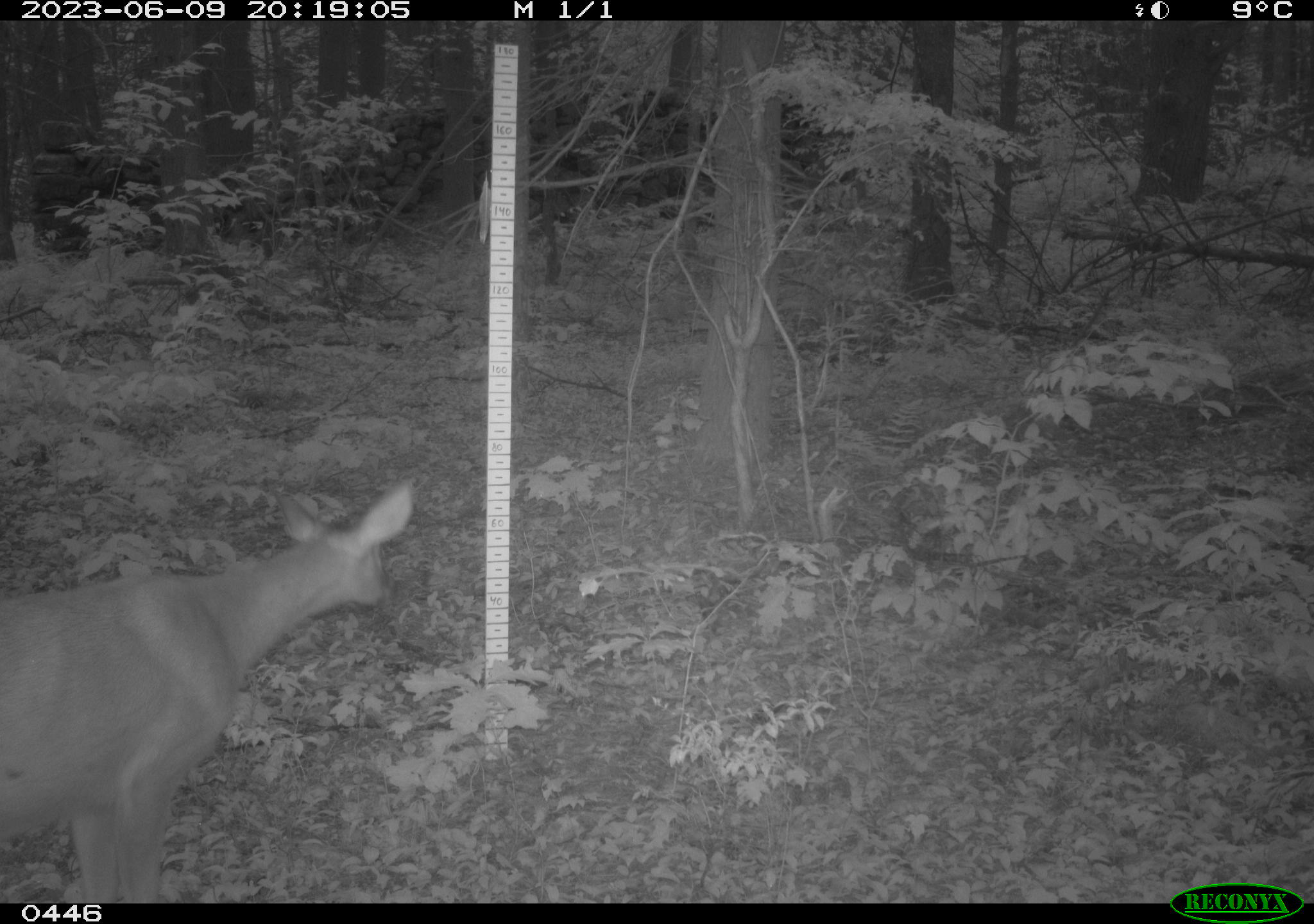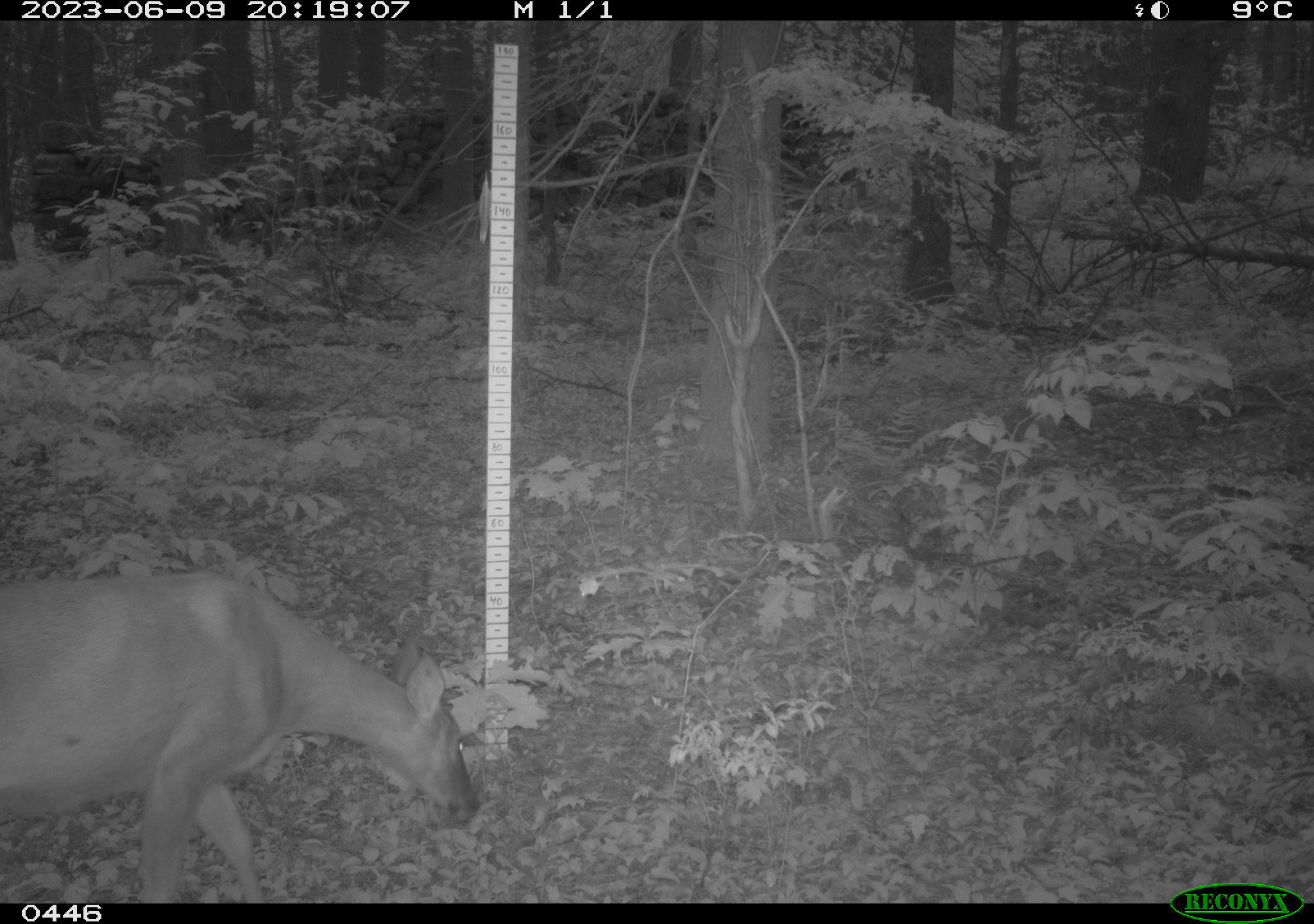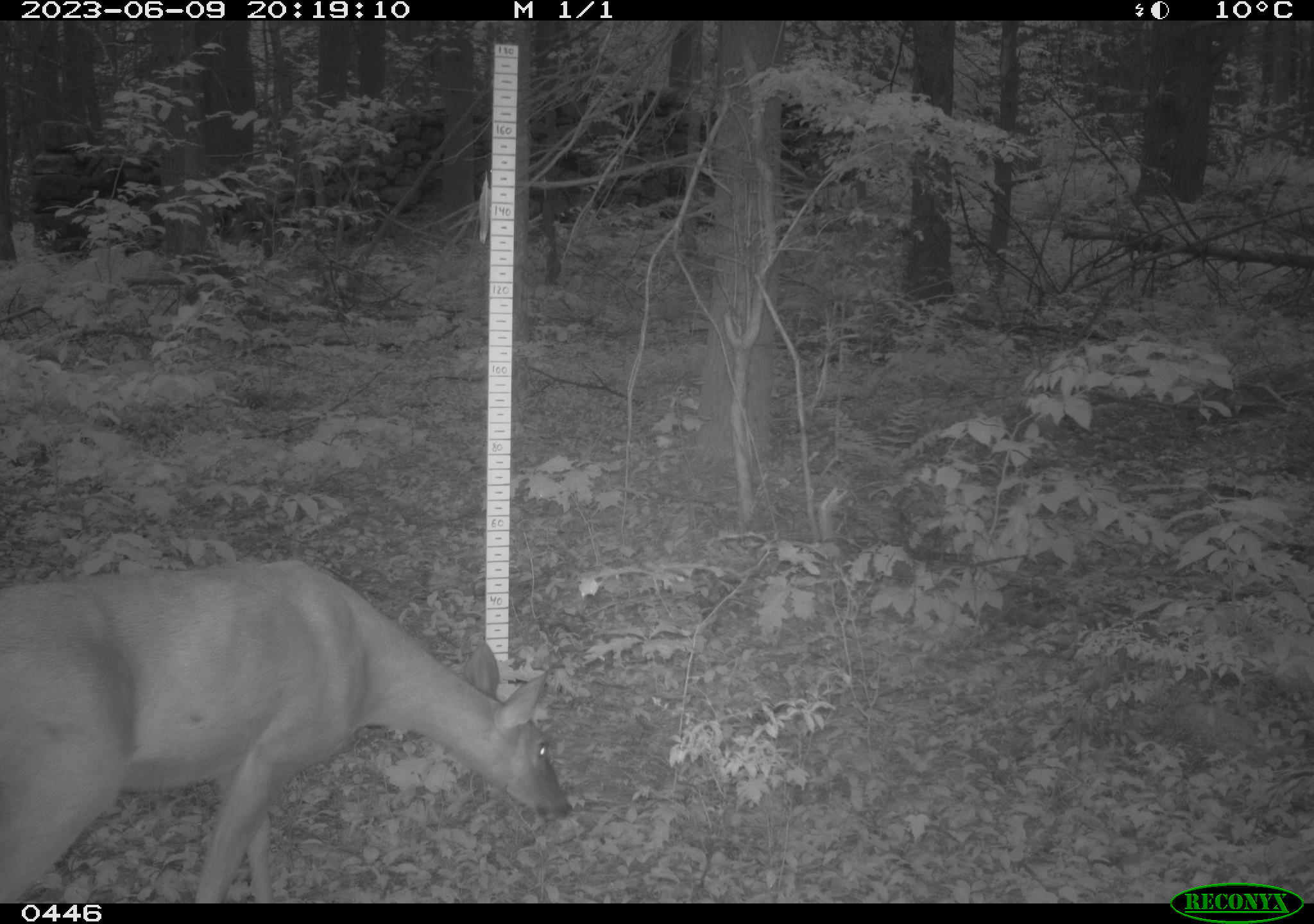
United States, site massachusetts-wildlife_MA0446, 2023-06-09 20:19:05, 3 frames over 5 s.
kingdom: Animalia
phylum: Chordata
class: Mammalia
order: Artiodactyla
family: Cervidae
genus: Odocoileus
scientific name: Odocoileus virginianus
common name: white-tailed deer